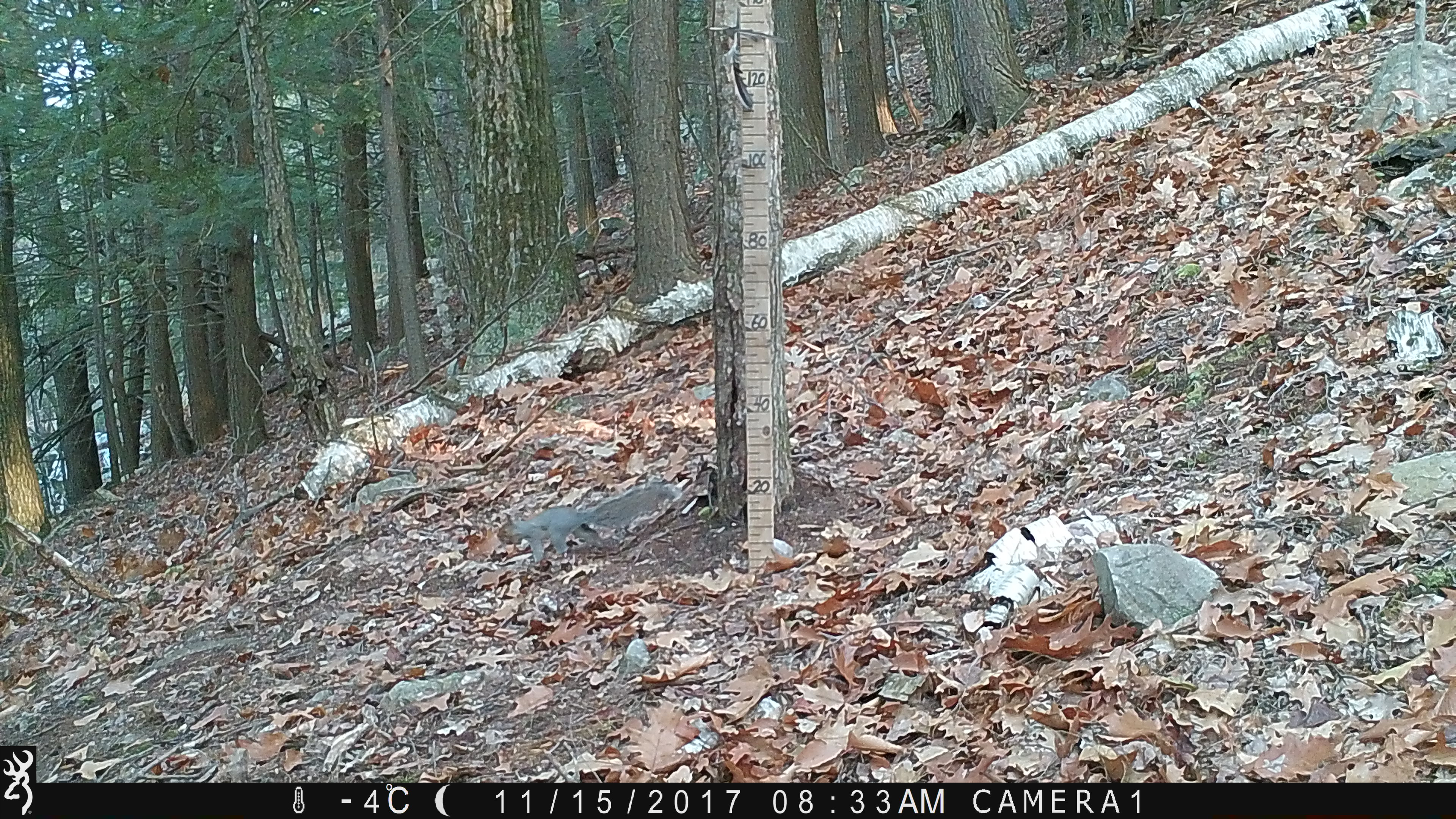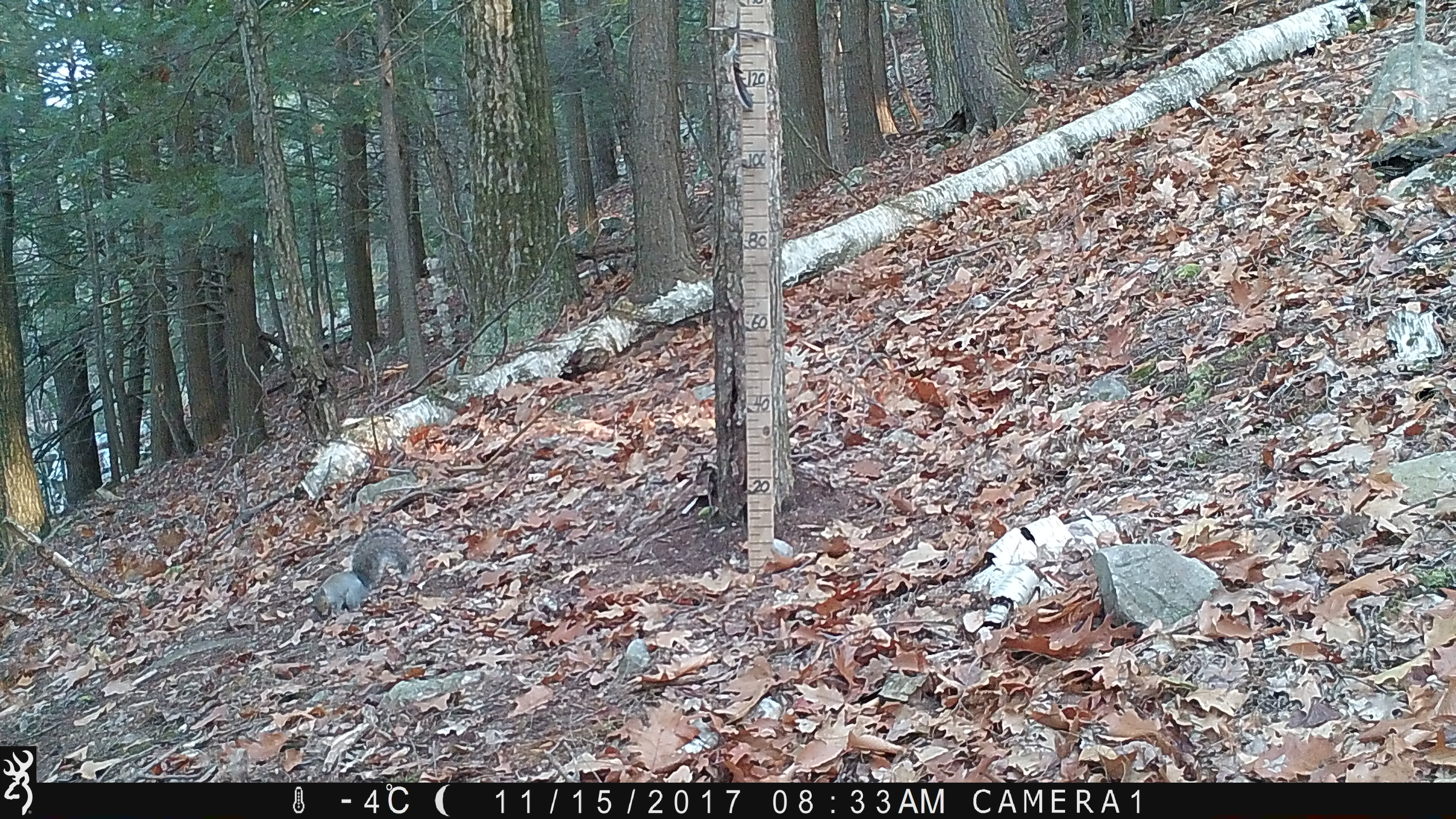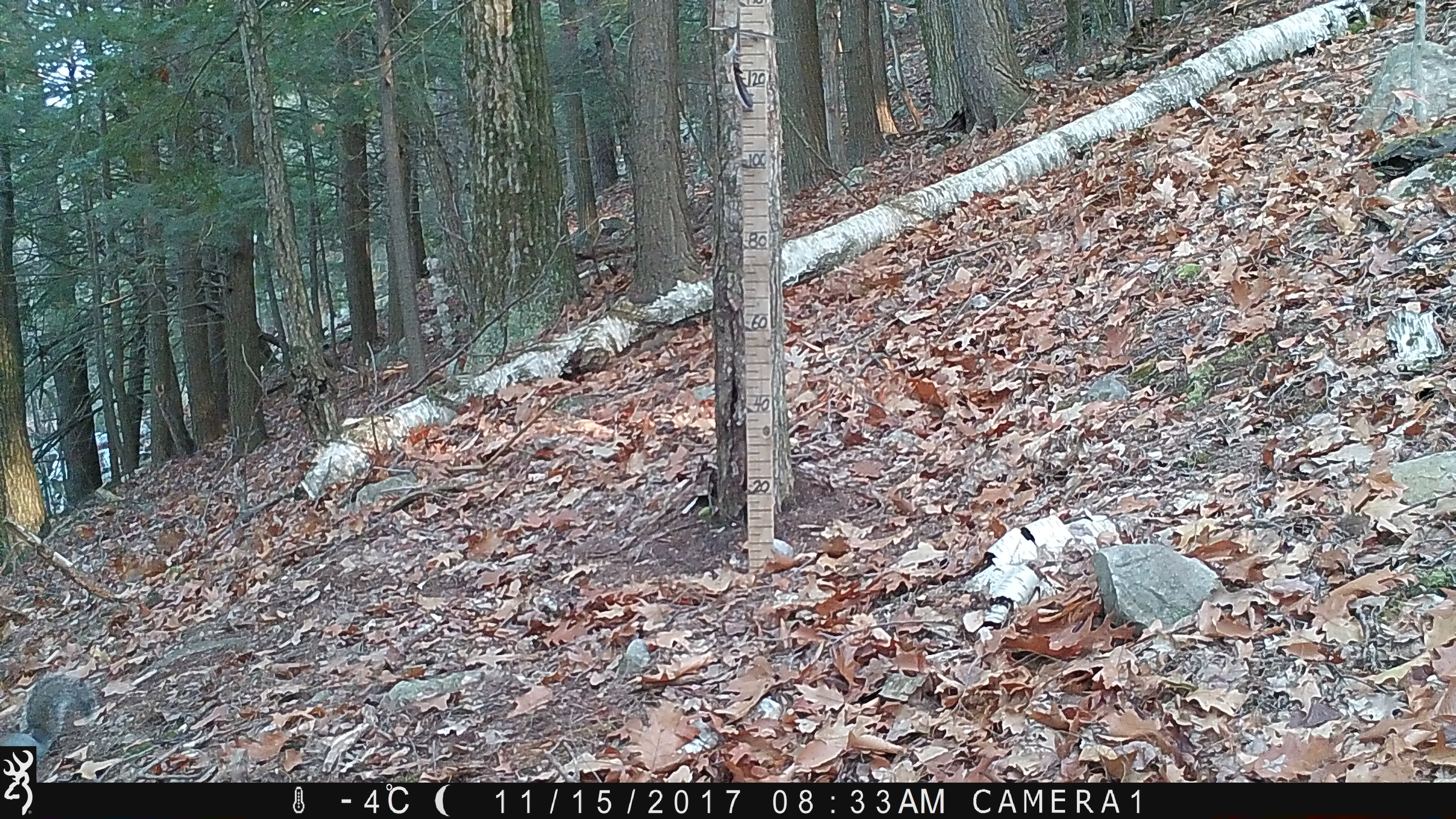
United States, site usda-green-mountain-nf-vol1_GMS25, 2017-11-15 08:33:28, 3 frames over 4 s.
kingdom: Animalia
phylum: Chordata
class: Mammalia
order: Rodentia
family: Sciuridae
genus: Sciurus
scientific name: Sciurus carolinensis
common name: gray squirrel